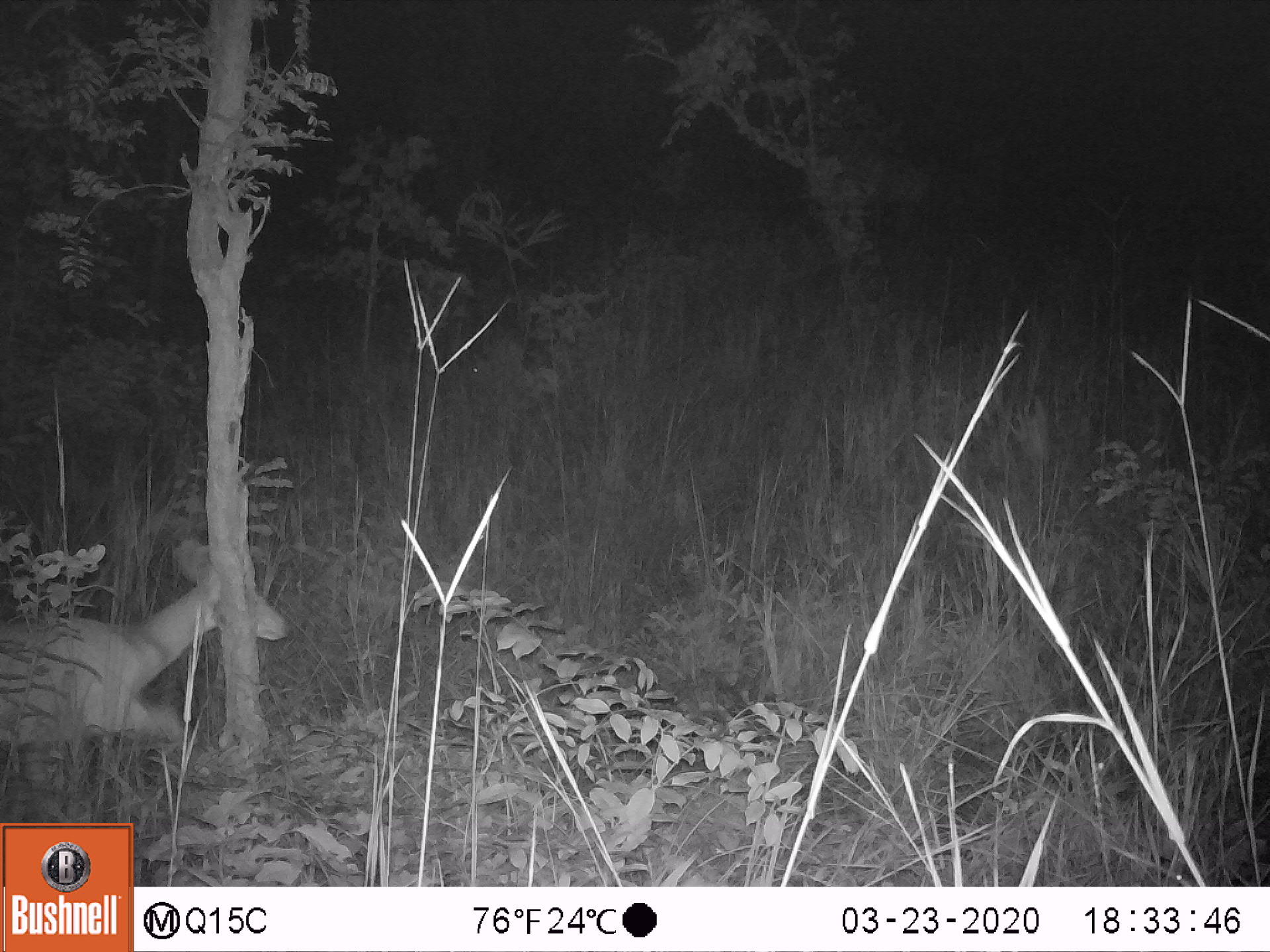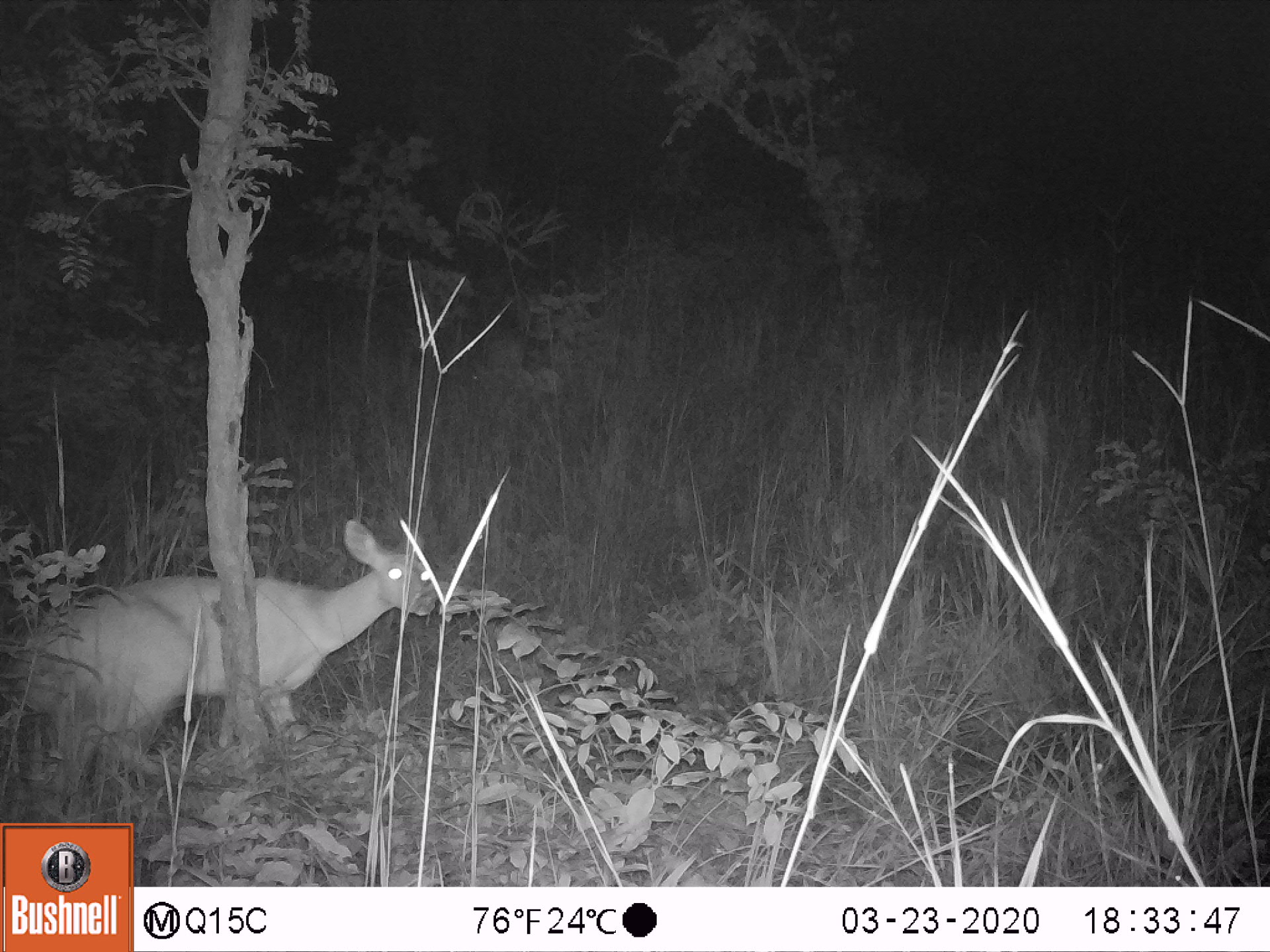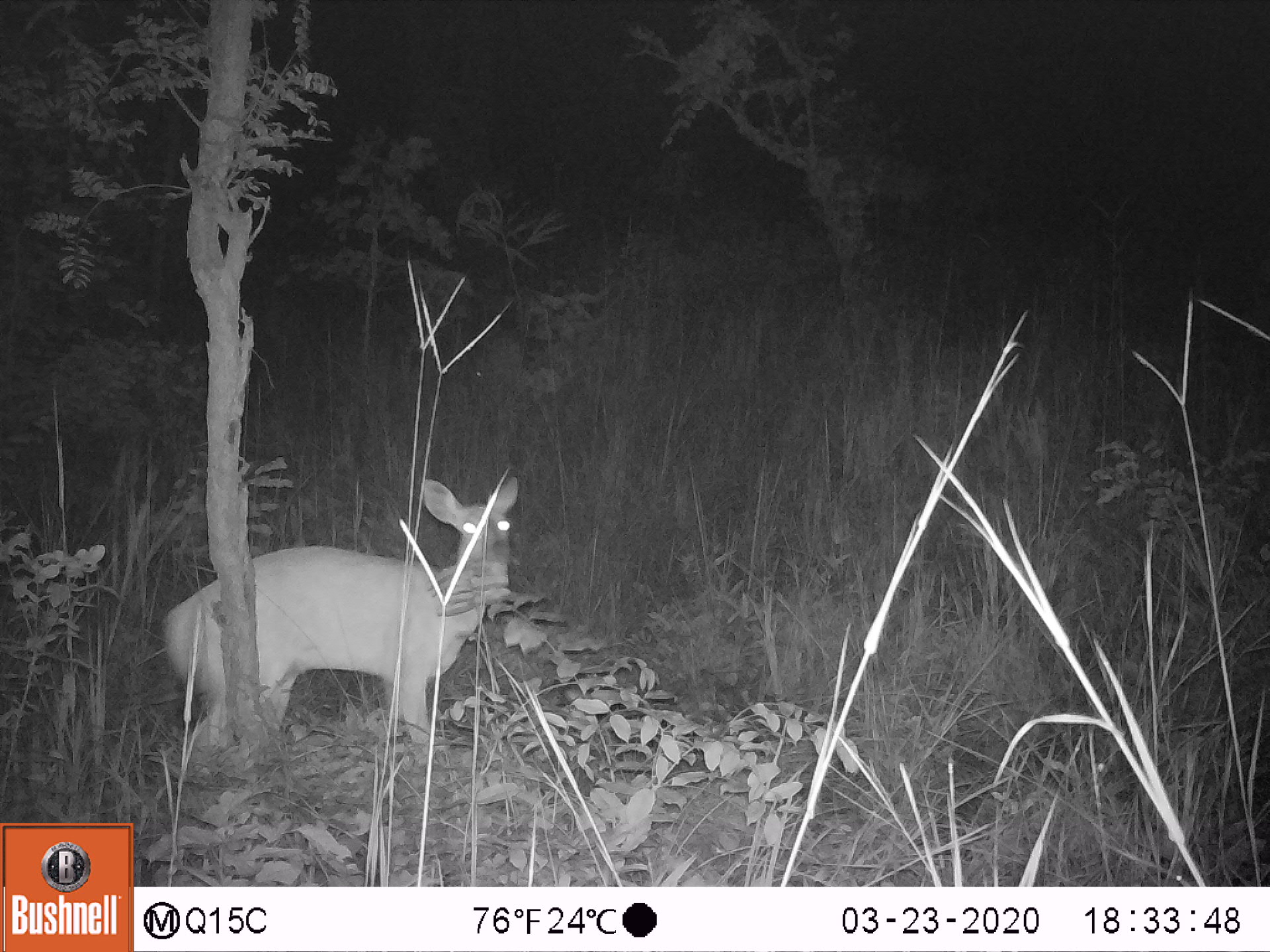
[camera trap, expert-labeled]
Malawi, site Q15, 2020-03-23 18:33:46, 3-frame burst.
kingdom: Animalia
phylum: Chordata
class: Mammalia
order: Artiodactyla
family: Bovidae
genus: Tragelaphus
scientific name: Tragelaphus sylvaticus sylvaticus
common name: cape bushbuck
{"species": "cape bushbuck (Tragelaphus sylvaticus sylvaticus)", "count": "1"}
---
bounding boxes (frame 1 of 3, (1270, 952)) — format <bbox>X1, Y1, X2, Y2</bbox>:
cape bushbuck: <bbox>2, 537, 296, 768</bbox>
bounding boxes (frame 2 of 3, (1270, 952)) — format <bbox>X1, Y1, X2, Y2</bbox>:
cape bushbuck: <bbox>25, 514, 432, 784</bbox>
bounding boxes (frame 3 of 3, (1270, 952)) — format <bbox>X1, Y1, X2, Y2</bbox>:
cape bushbuck: <bbox>158, 471, 527, 768</bbox>